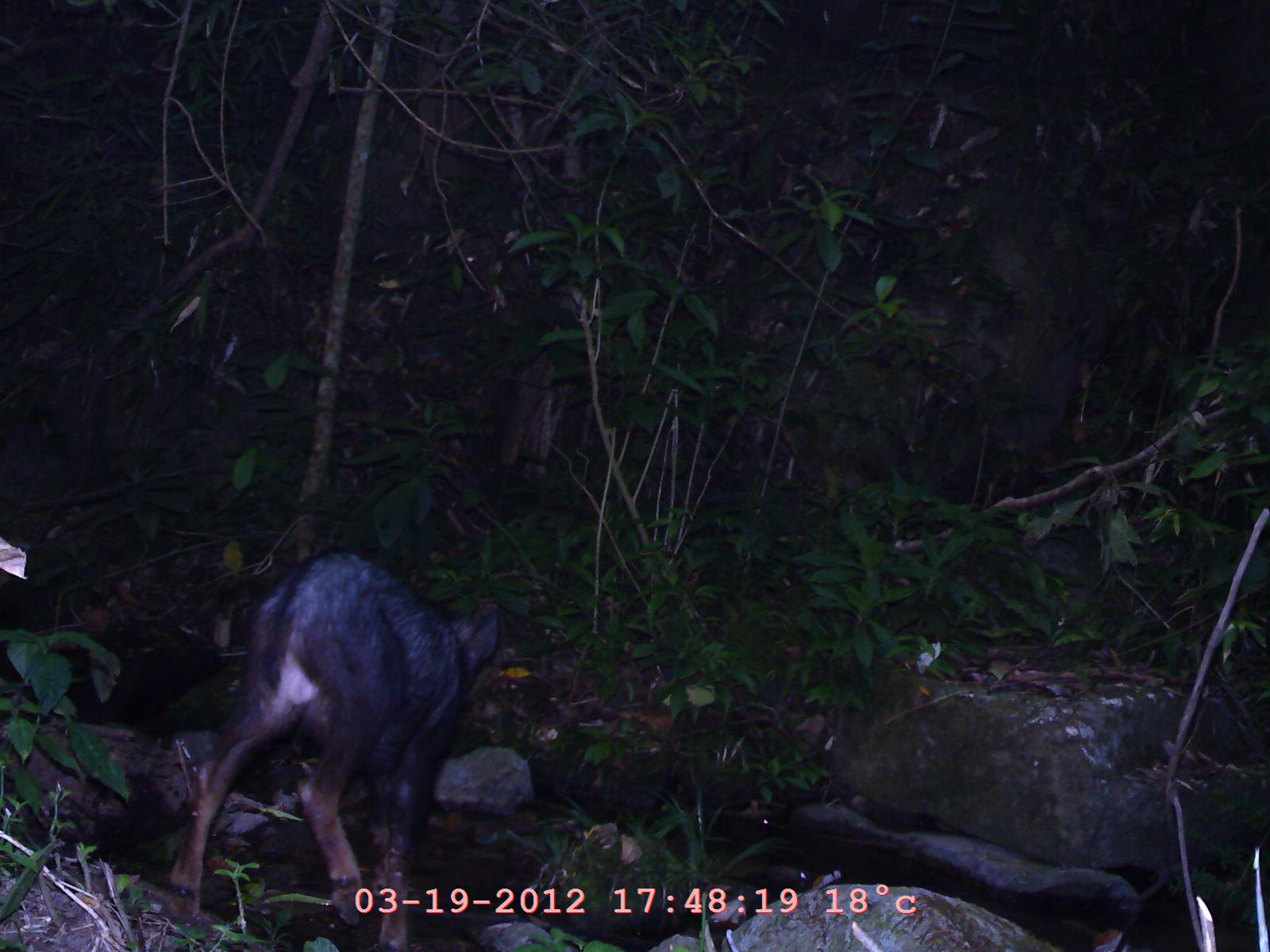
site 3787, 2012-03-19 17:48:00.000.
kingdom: Animalia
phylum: Chordata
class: Mammalia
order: Artiodactyla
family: Bovidae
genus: Capricornis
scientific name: Capricornis sumatraensis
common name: chinese serow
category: capricornis milneedwardsii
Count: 1.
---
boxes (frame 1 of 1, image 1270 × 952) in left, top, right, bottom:
capricornis milneedwardsii: 160, 550, 502, 951